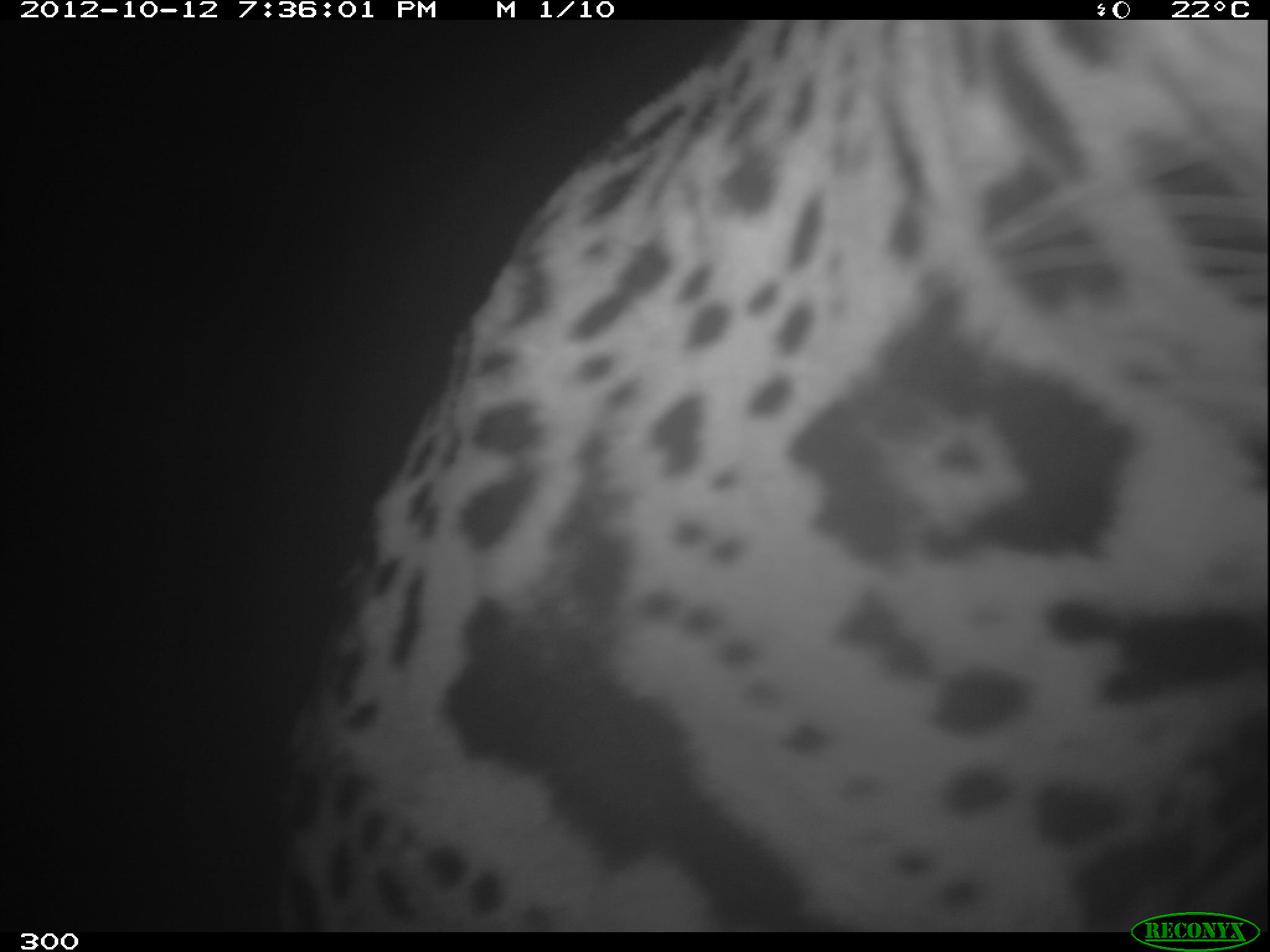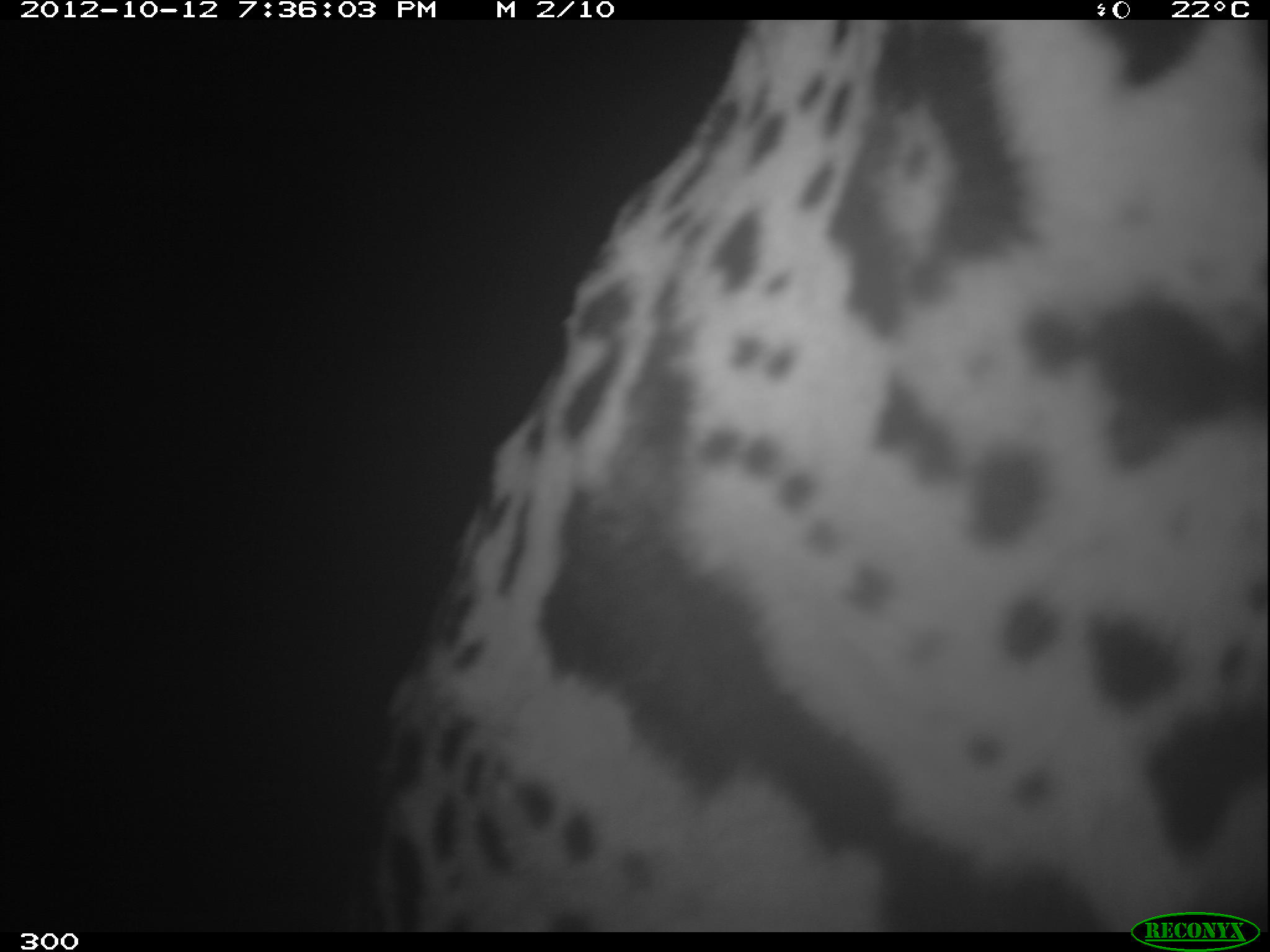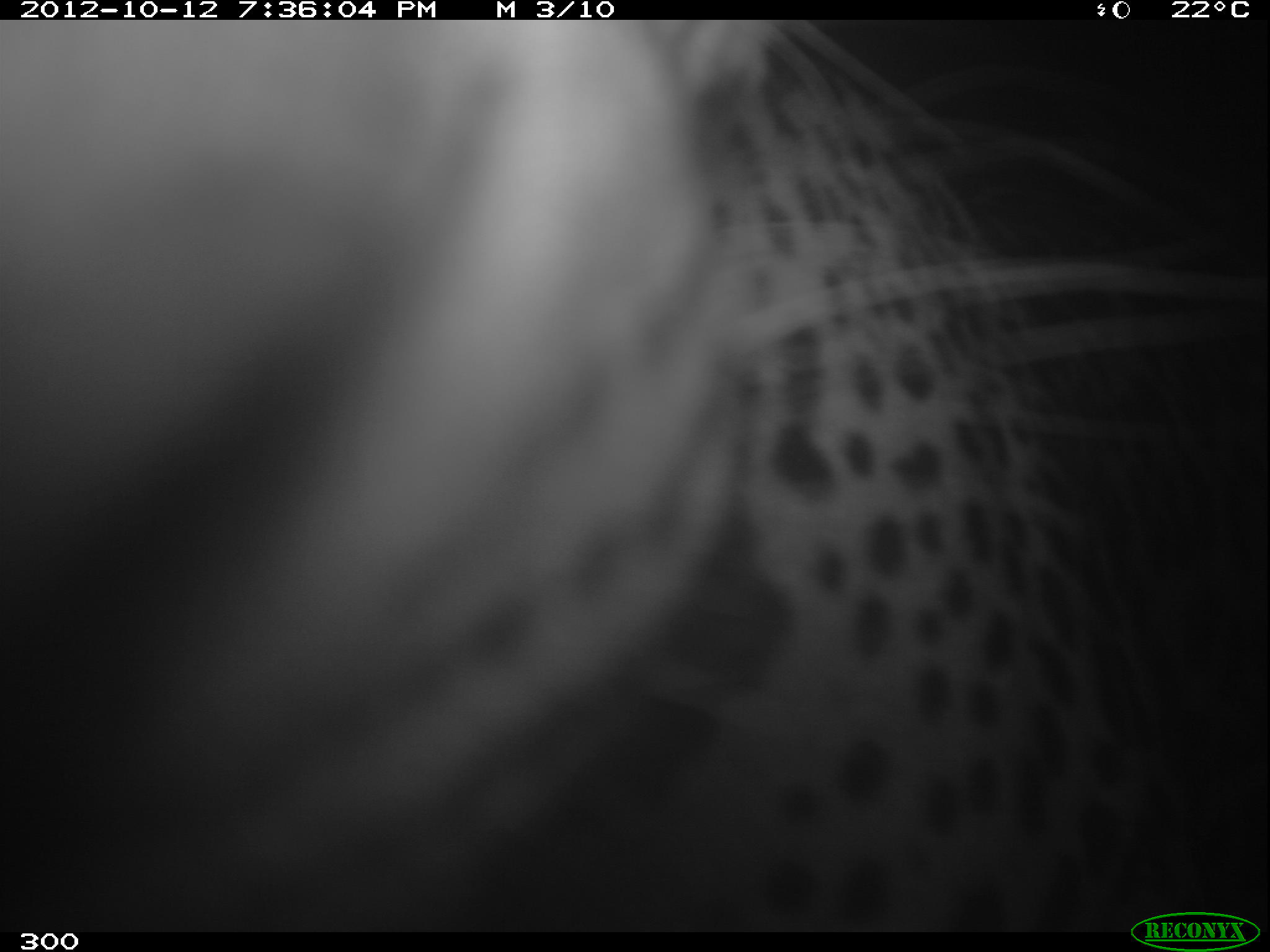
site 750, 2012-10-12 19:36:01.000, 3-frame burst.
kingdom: Animalia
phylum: Chordata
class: Mammalia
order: Carnivora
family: Felidae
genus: Panthera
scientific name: Panthera onca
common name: jaguar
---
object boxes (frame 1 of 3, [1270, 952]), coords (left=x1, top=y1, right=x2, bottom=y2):
panthera onca: (left=273, top=18, right=1264, bottom=927)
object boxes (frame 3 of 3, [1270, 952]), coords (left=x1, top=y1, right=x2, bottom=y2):
panthera onca: (left=0, top=20, right=1202, bottom=929)